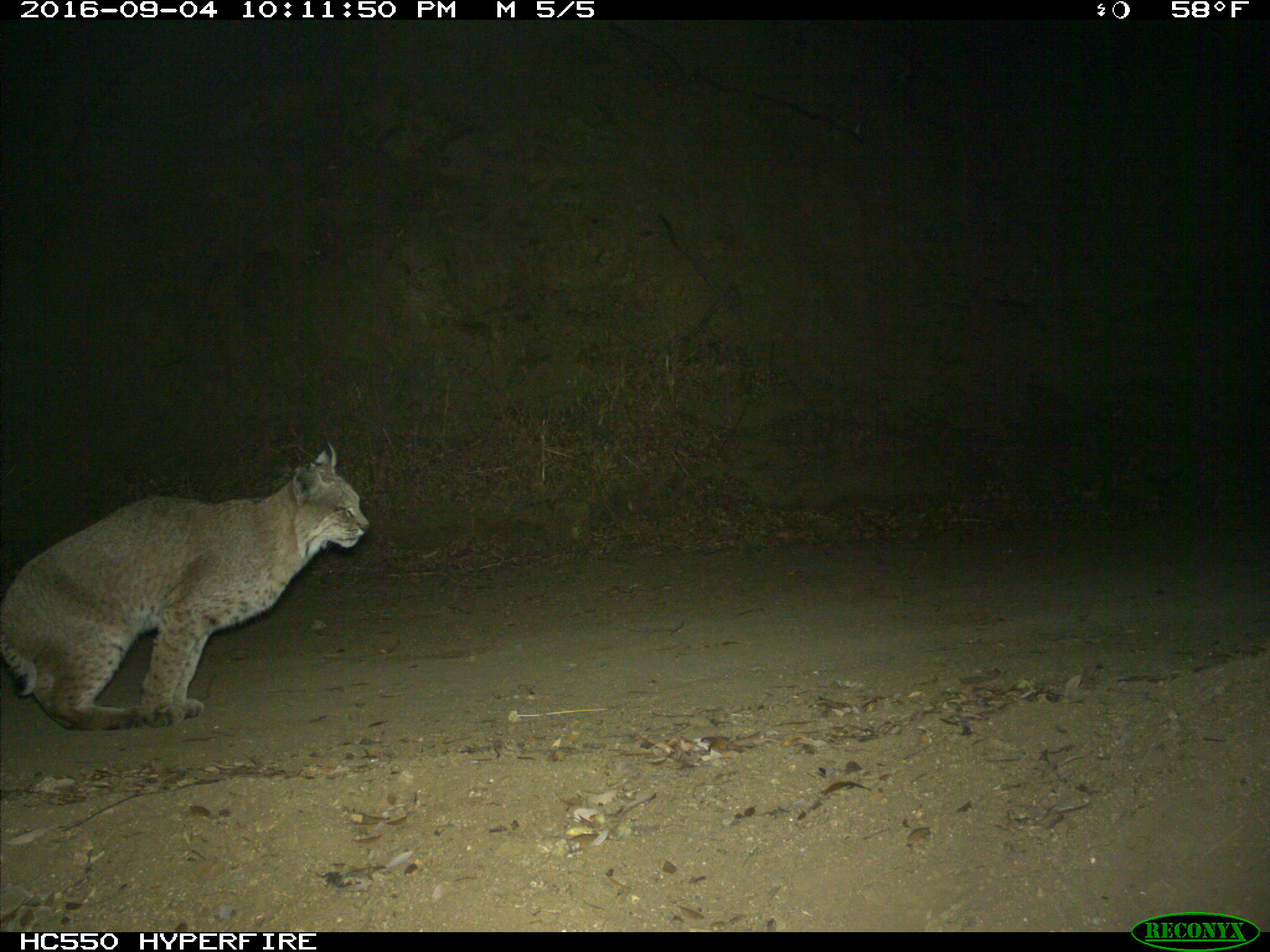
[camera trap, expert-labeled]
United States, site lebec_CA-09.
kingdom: Animalia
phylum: Chordata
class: Mammalia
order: Carnivora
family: Felidae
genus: Lynx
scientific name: Lynx rufus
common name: bobcat